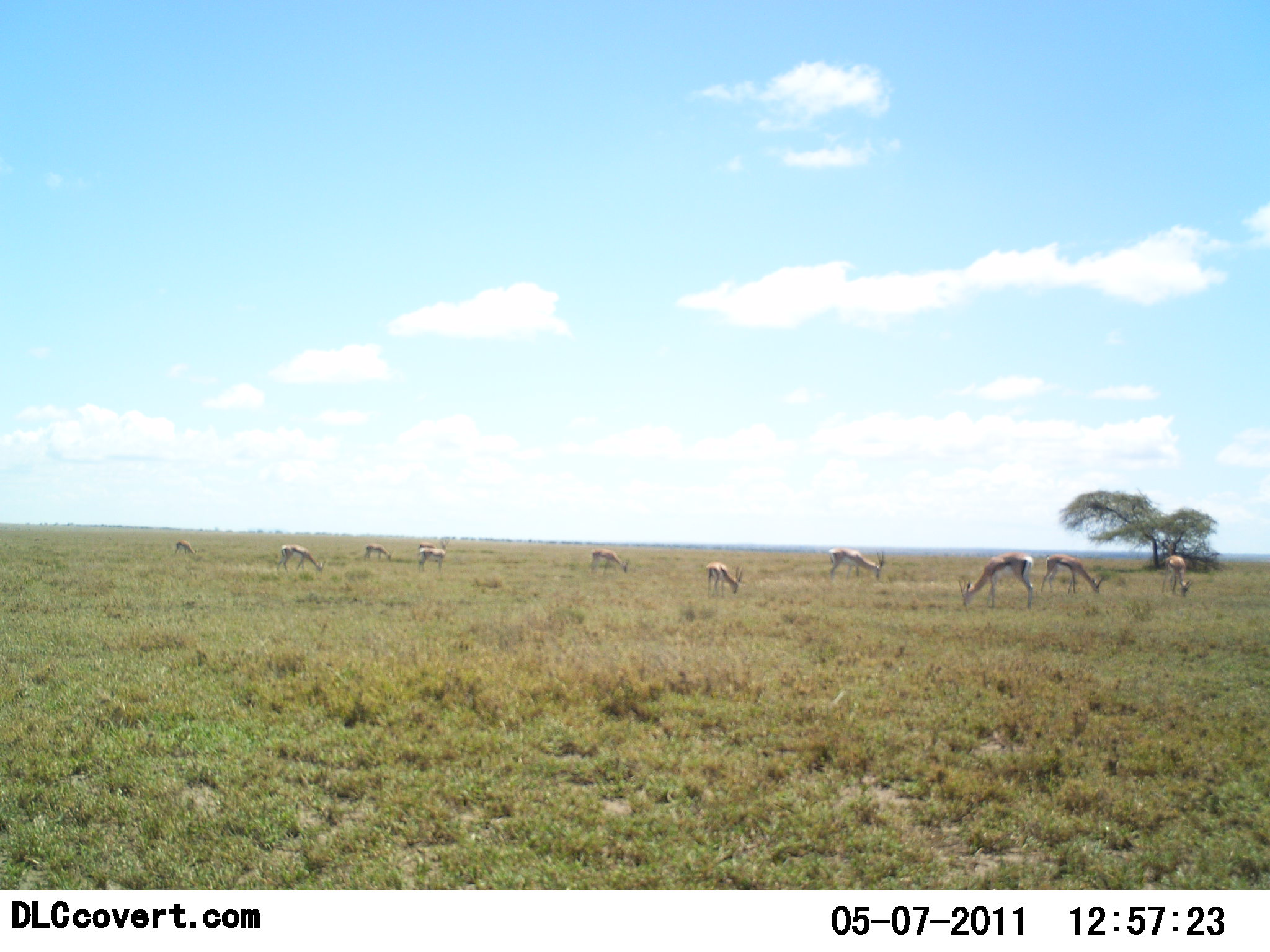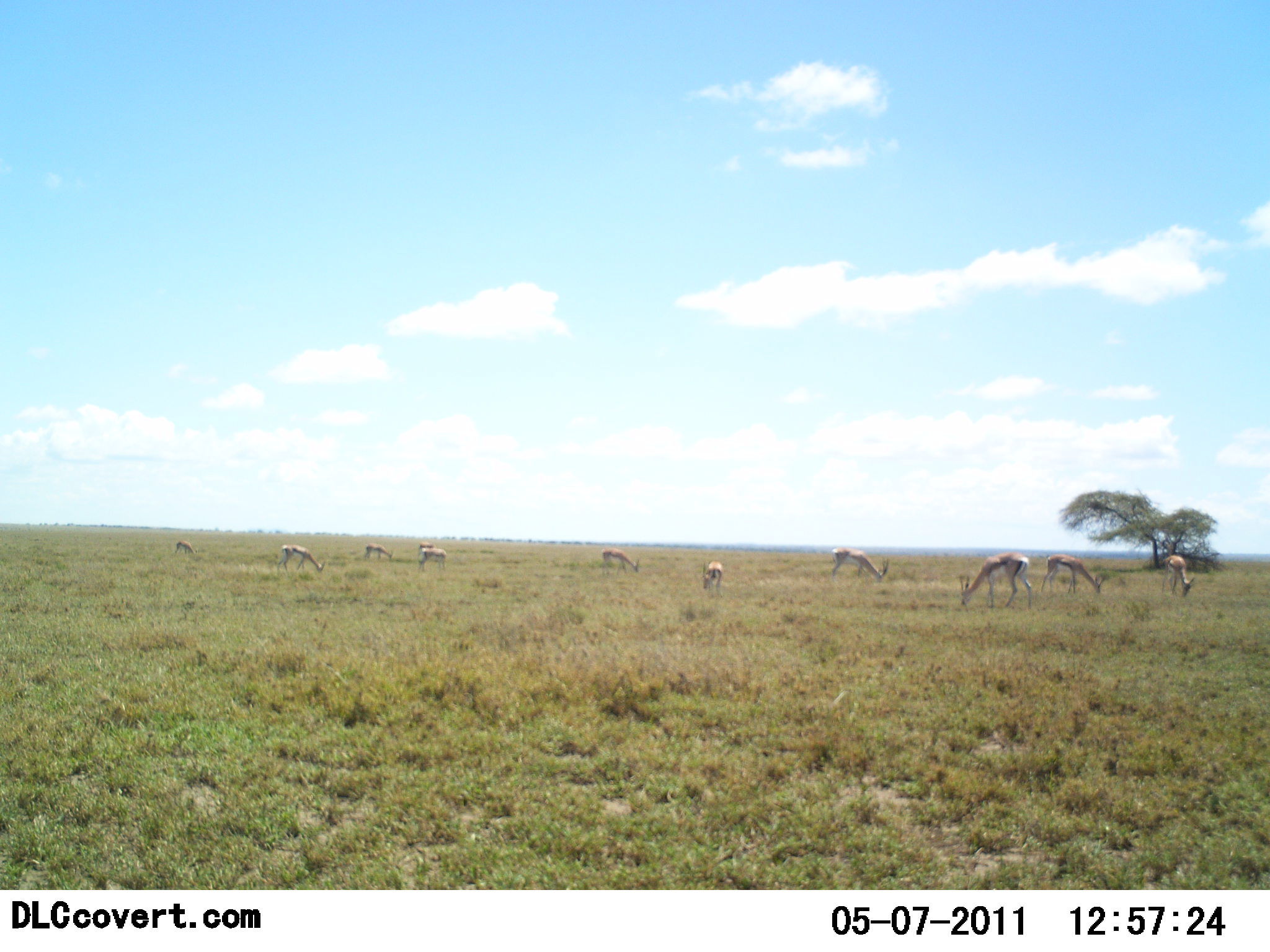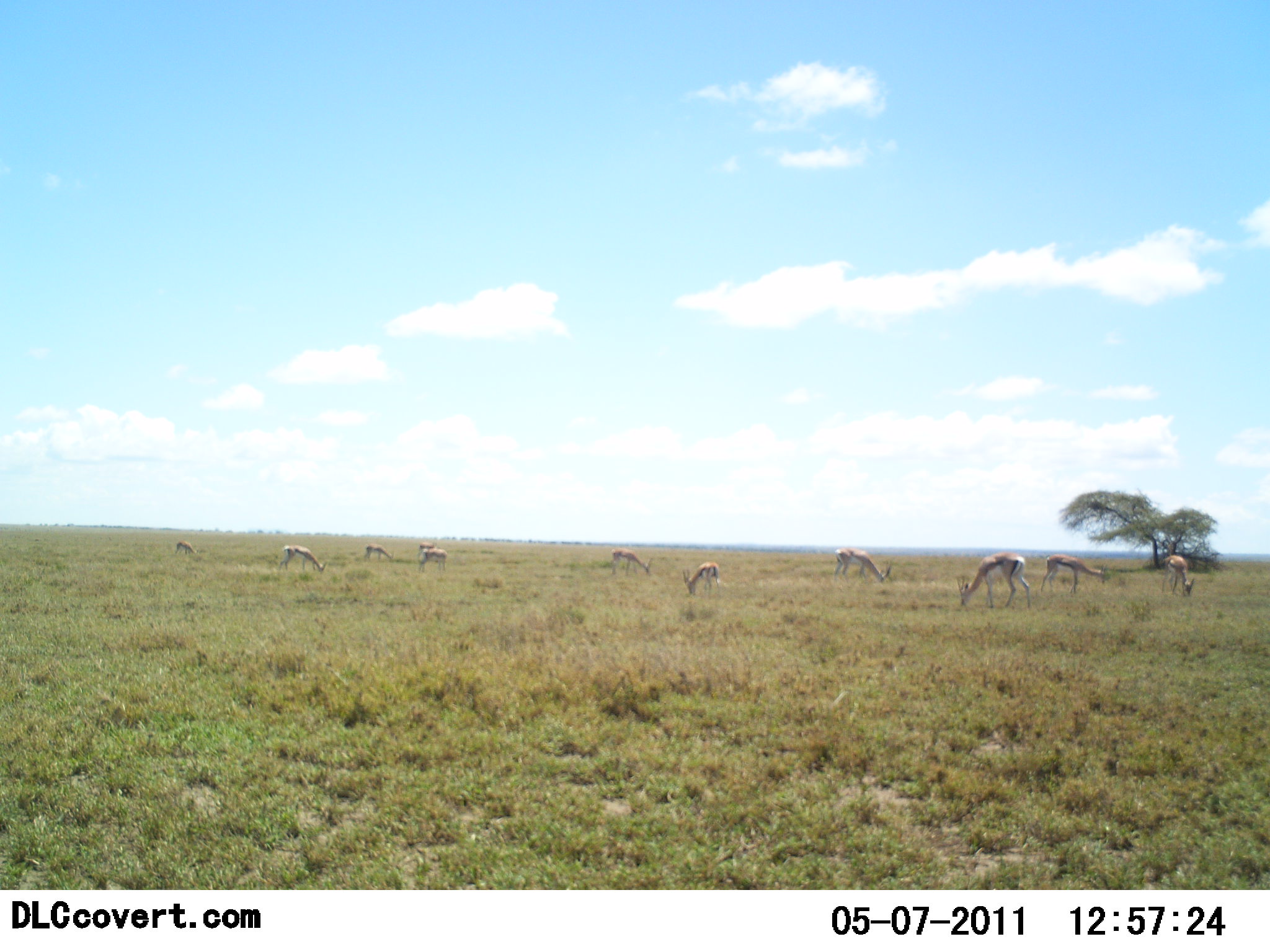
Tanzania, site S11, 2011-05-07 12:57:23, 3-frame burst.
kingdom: Animalia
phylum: Chordata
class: Mammalia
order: Artiodactyla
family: Bovidae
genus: Eudorcas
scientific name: Eudorcas thomsonii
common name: thomson's gazelle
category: gazellethomsons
Gazellethomsons (thomson's gazelle) (Eudorcas thomsonii), count 11-50. Behavior (volunteer vote fractions): standing 55%, resting 0%, moving 9%, interacting 0%. Young present (vote fraction): 0%. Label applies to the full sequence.